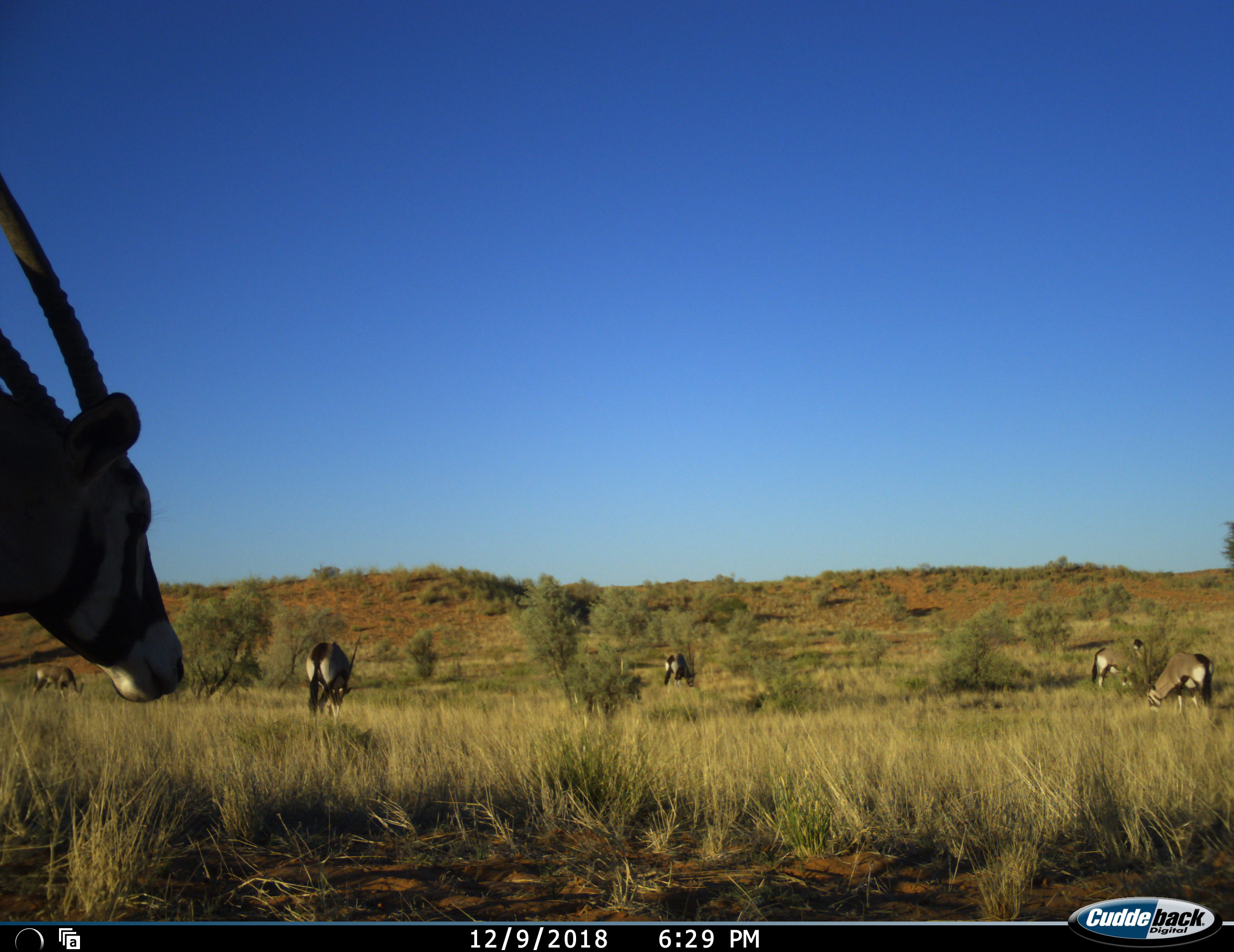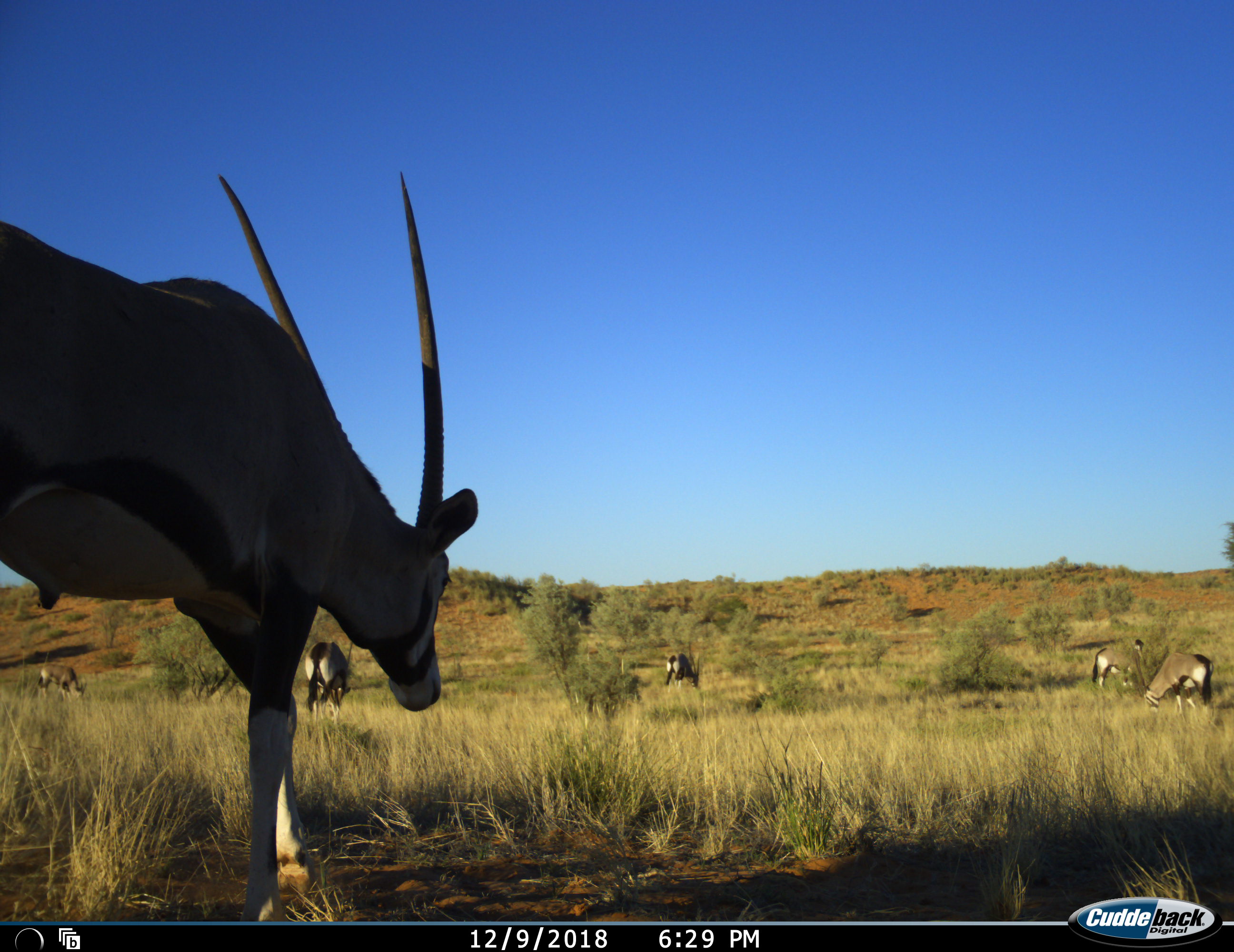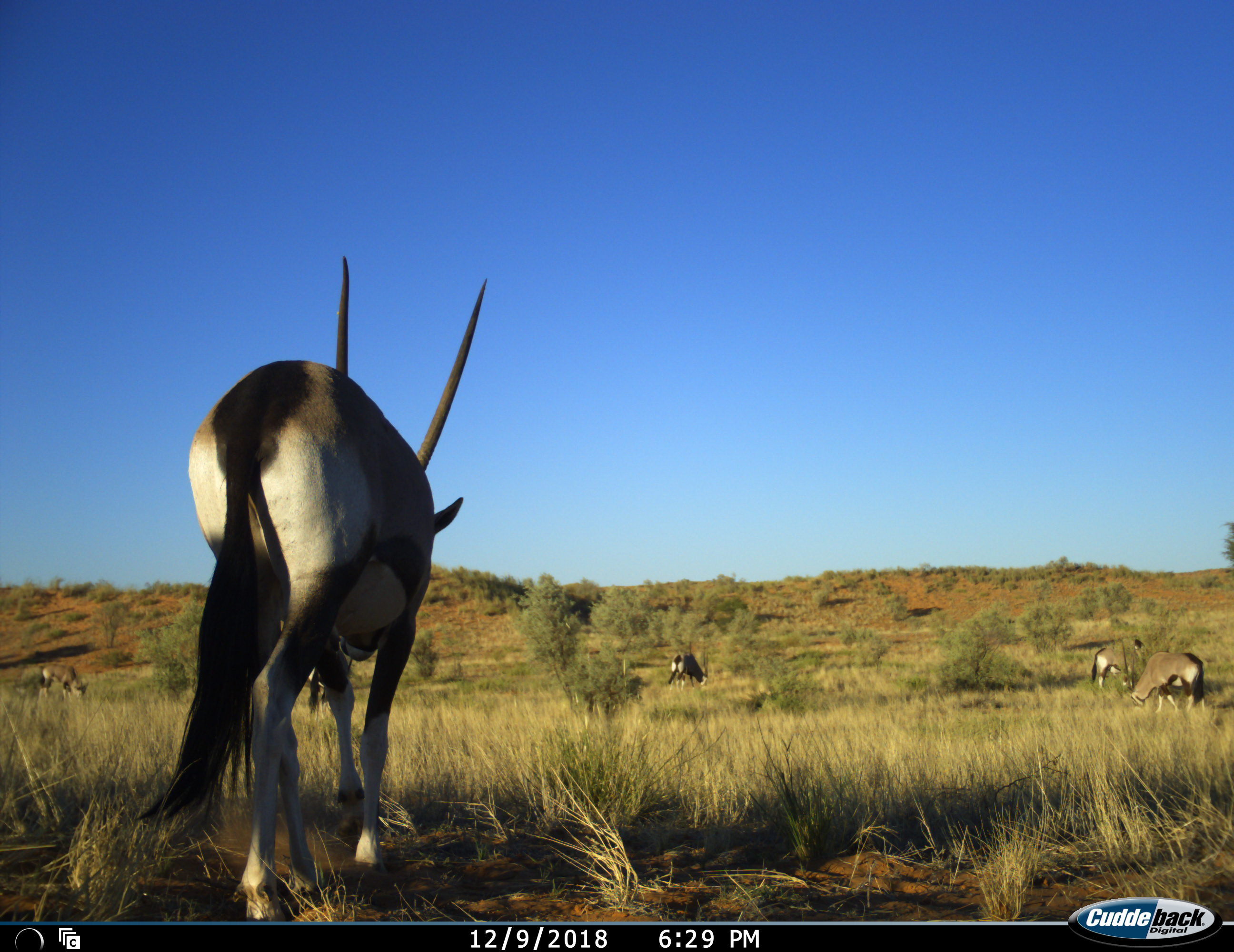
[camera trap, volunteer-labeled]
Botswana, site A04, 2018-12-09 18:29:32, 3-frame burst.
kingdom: Animalia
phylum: Chordata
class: Mammalia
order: Artiodactyla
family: Bovidae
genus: Oryx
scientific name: Oryx gazella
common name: gemsbok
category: gemsbokoryx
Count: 6.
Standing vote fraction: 30%.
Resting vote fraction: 0%.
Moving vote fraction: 80%.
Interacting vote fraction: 0%.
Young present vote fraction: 0%.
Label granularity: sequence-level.